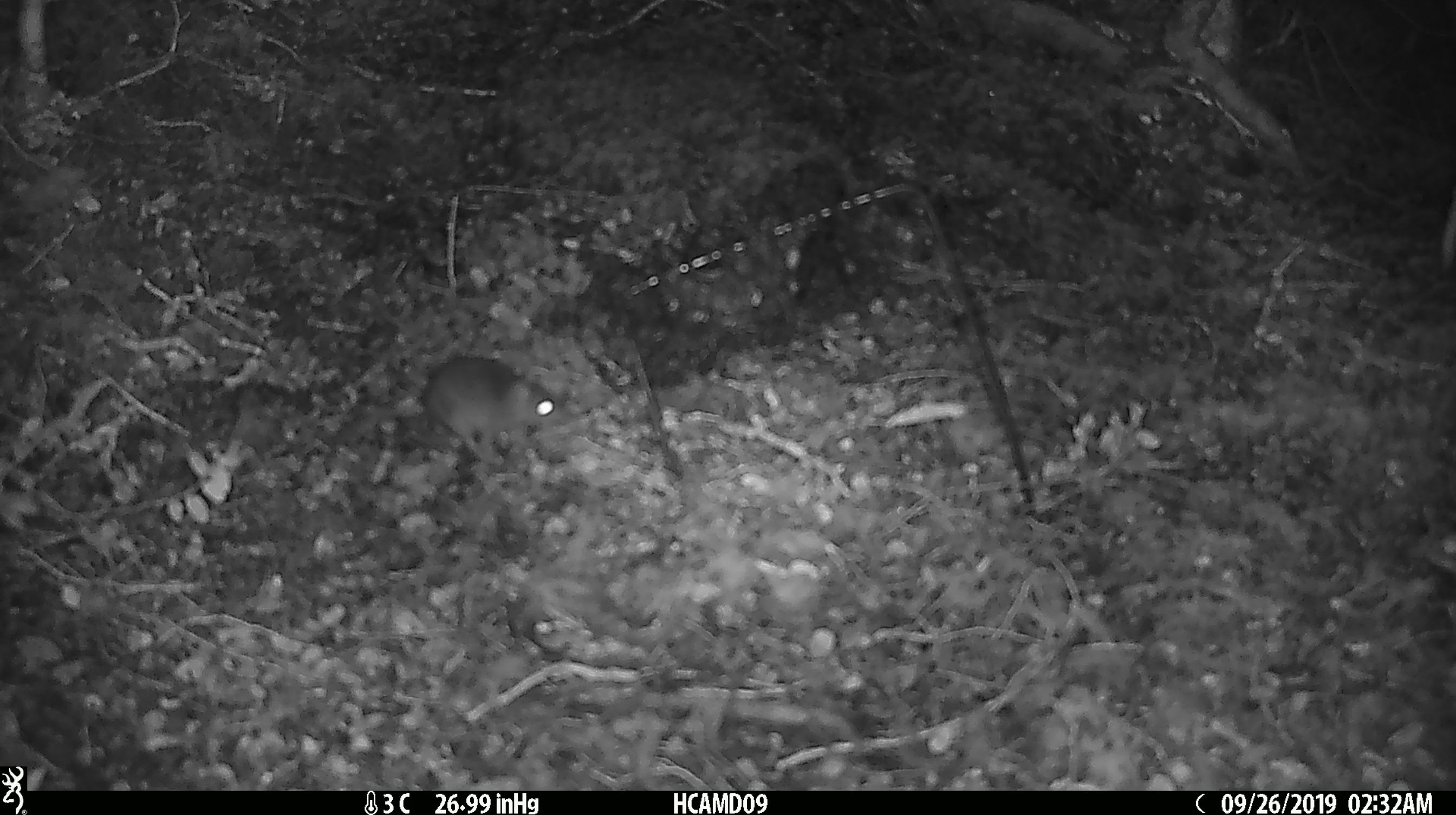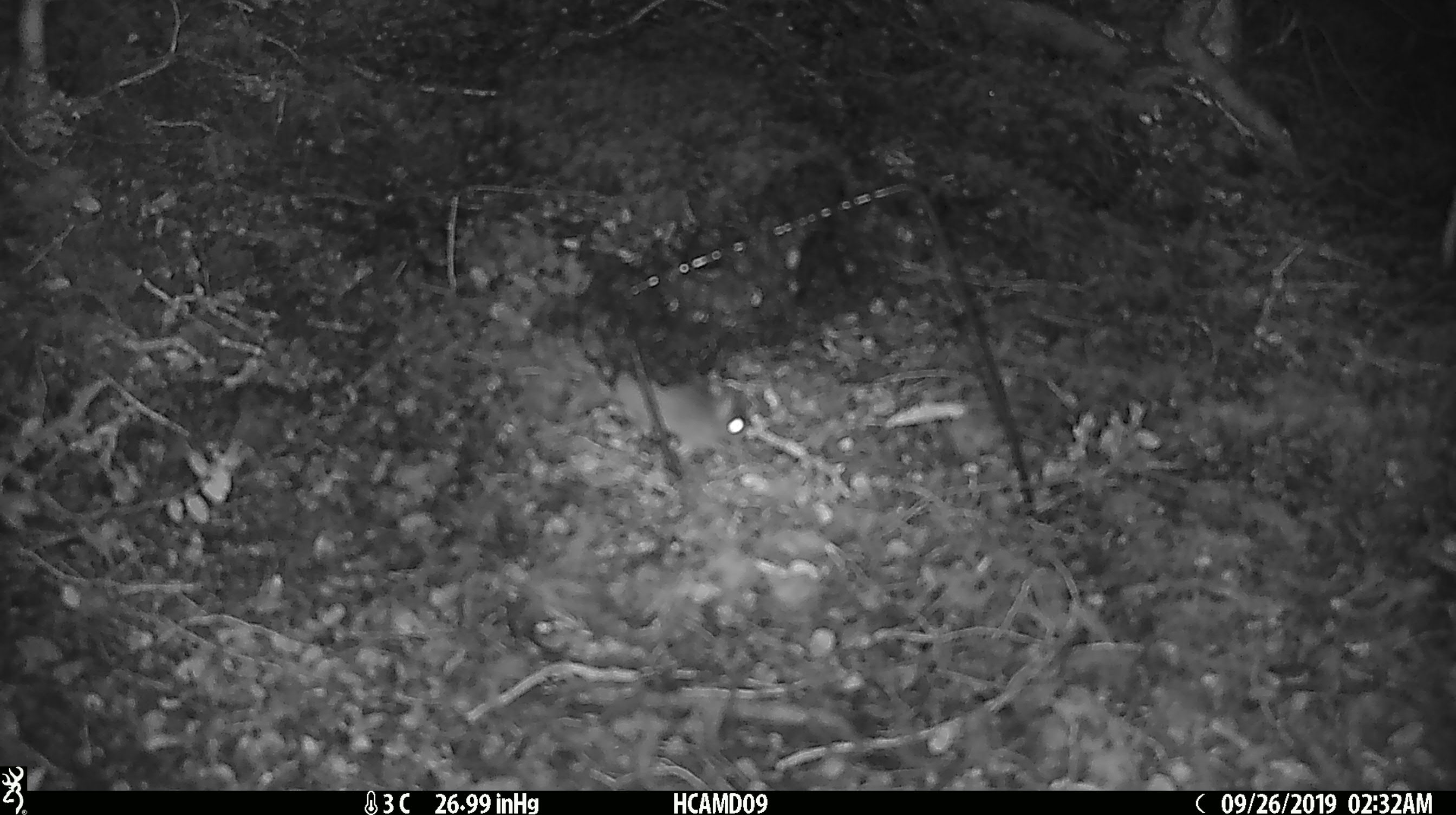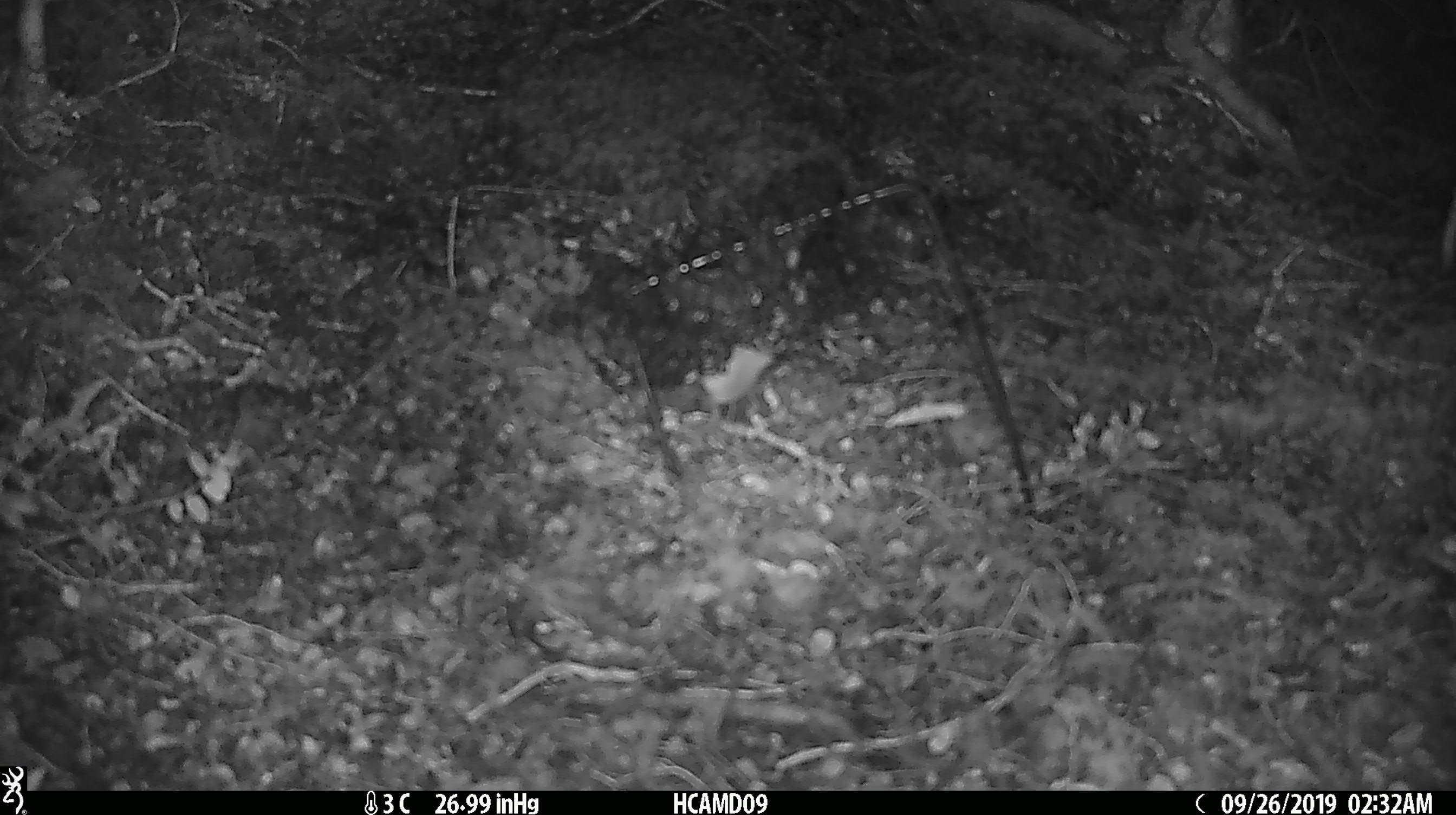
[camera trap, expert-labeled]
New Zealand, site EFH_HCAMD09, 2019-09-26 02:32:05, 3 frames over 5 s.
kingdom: Animalia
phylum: Chordata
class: Mammalia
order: Rodentia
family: Muridae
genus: Mus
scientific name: Mus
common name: mouse